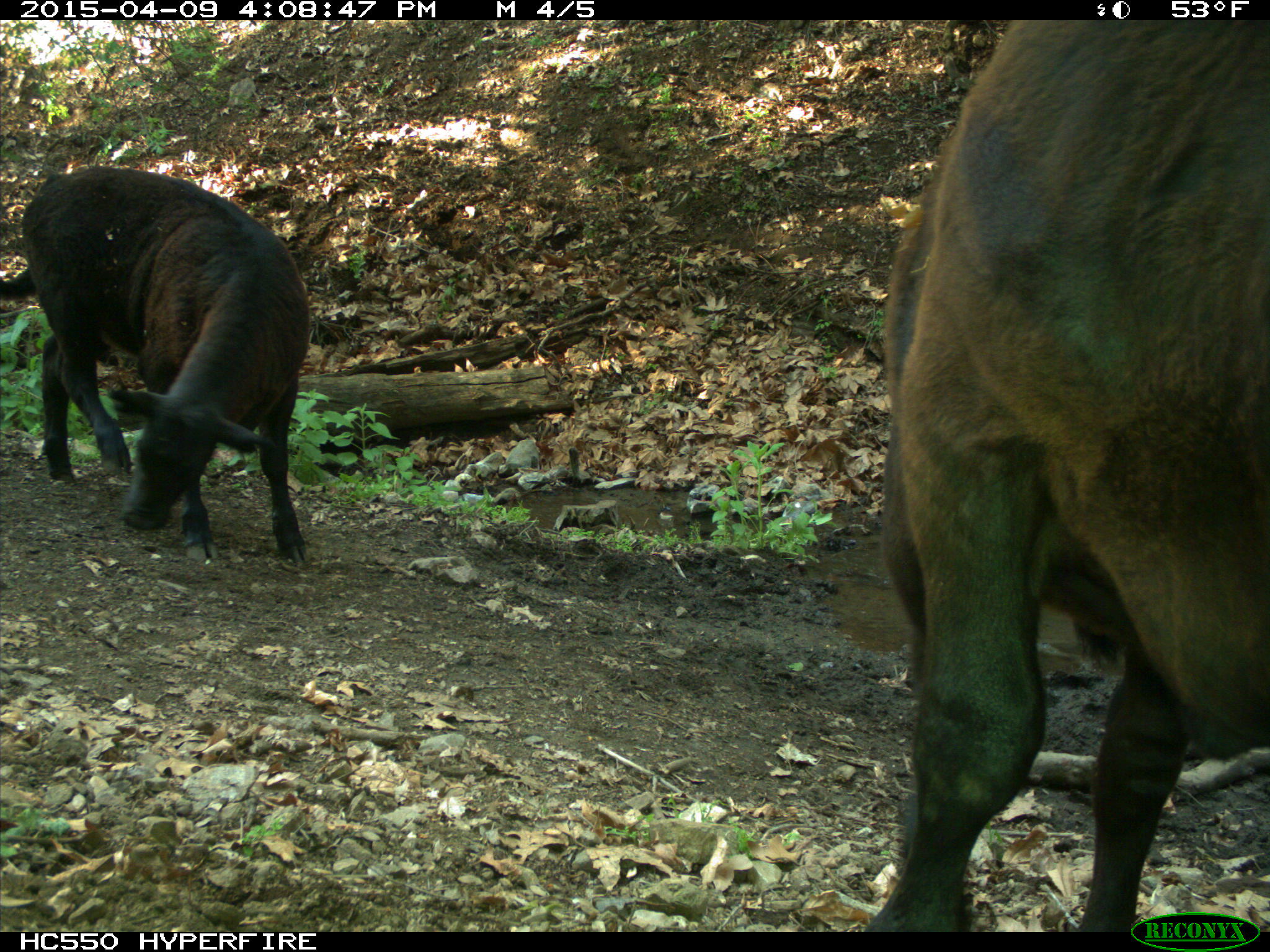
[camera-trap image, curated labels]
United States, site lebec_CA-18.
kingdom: Animalia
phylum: Chordata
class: Mammalia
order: Artiodactyla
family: Bovidae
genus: Bos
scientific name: Bos taurus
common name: domestic cow